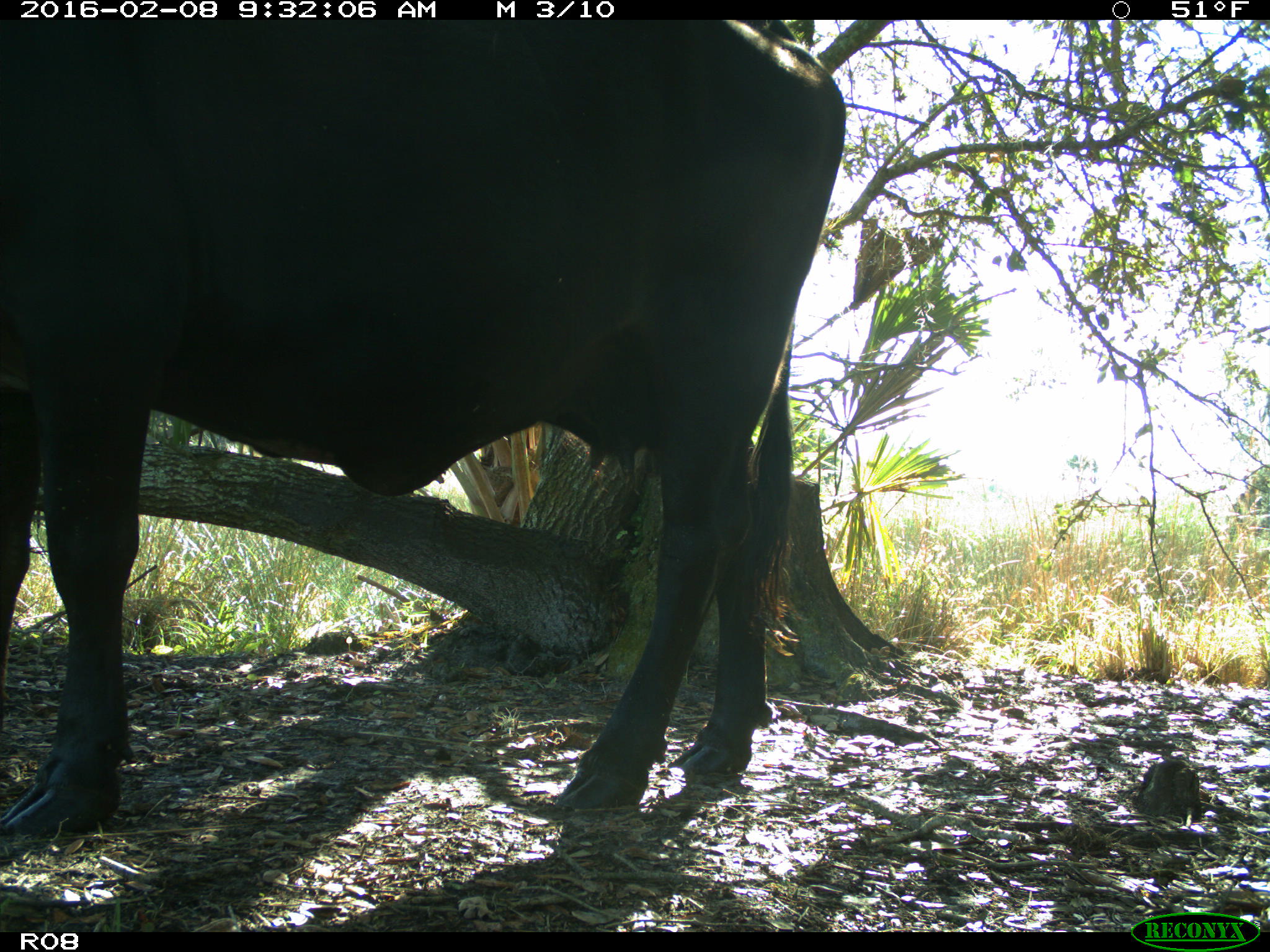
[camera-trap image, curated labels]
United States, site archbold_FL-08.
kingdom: Animalia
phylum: Chordata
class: Mammalia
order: Artiodactyla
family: Bovidae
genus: Bos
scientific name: Bos taurus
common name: domestic cow